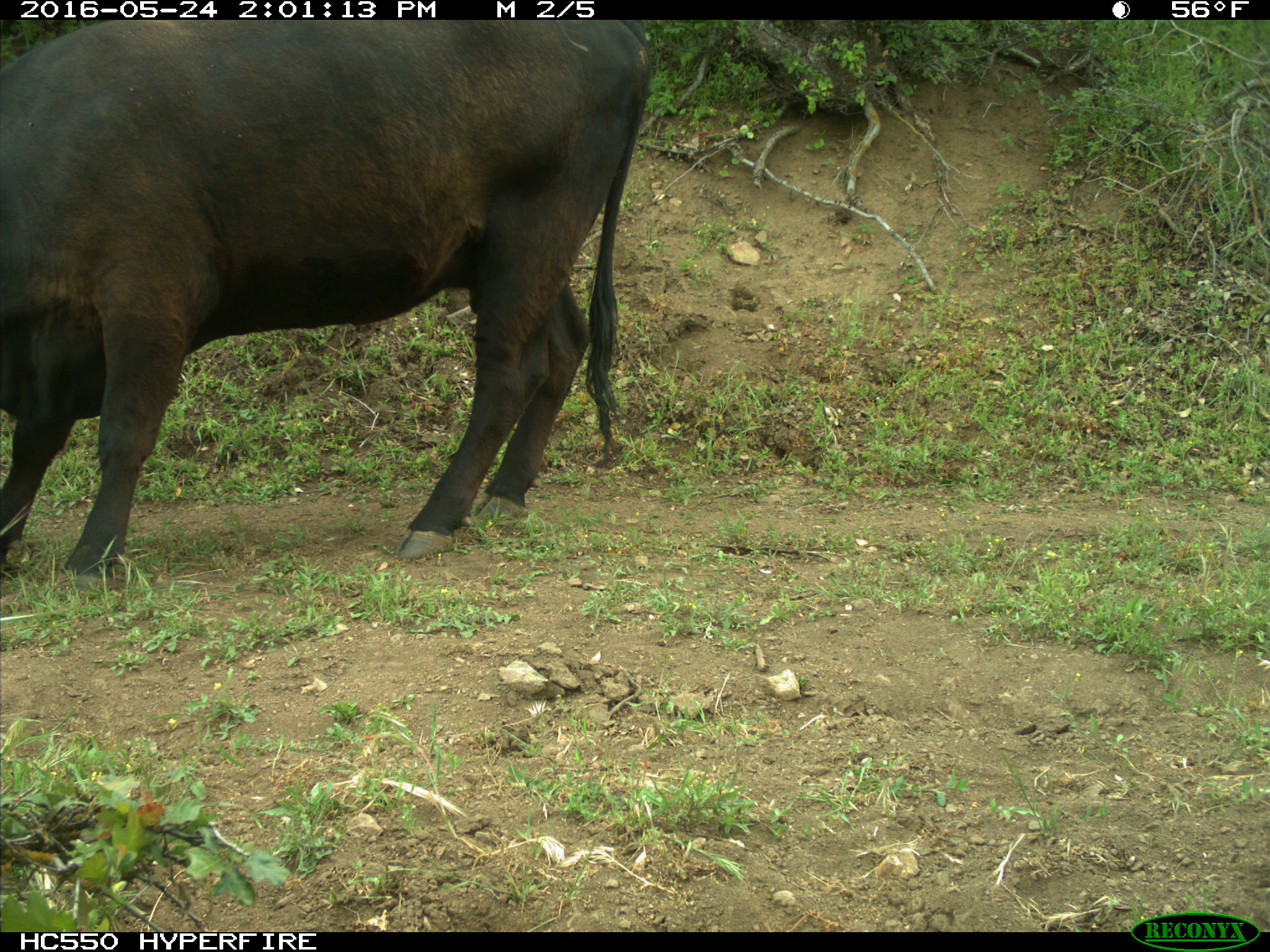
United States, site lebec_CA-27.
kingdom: Animalia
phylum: Chordata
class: Mammalia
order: Artiodactyla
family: Bovidae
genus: Bos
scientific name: Bos taurus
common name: domestic cow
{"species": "Bos taurus (domestic cow)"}